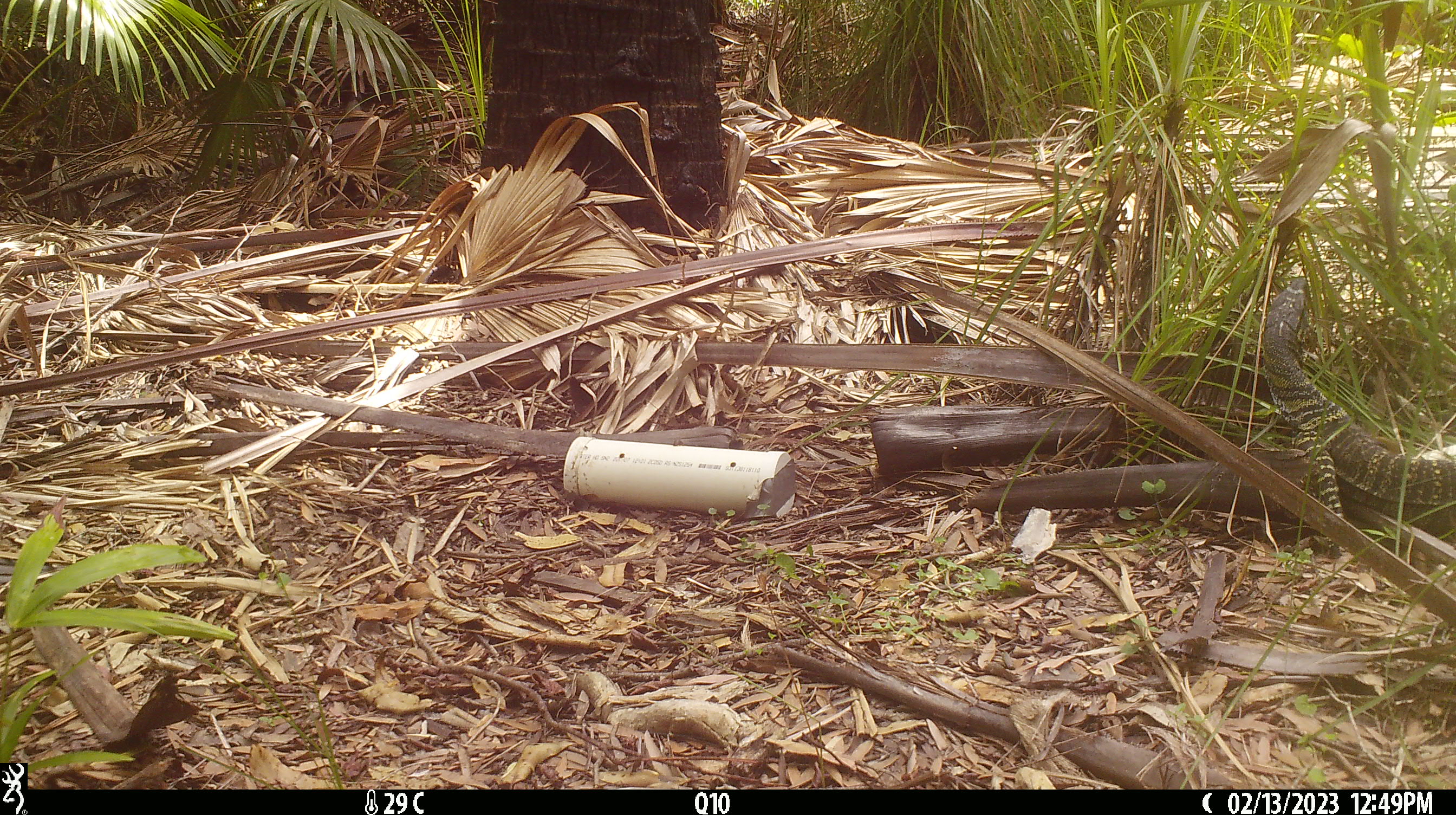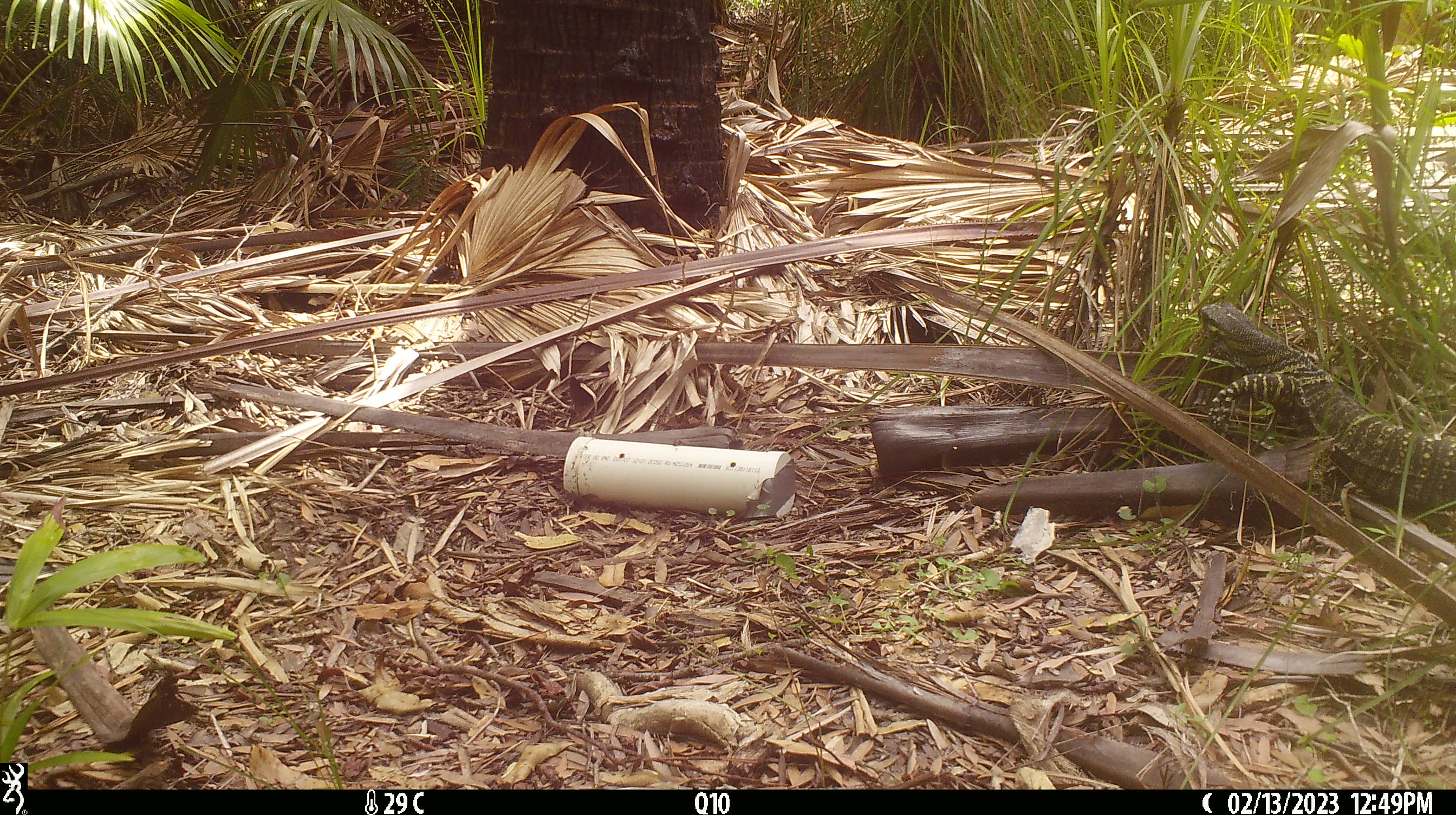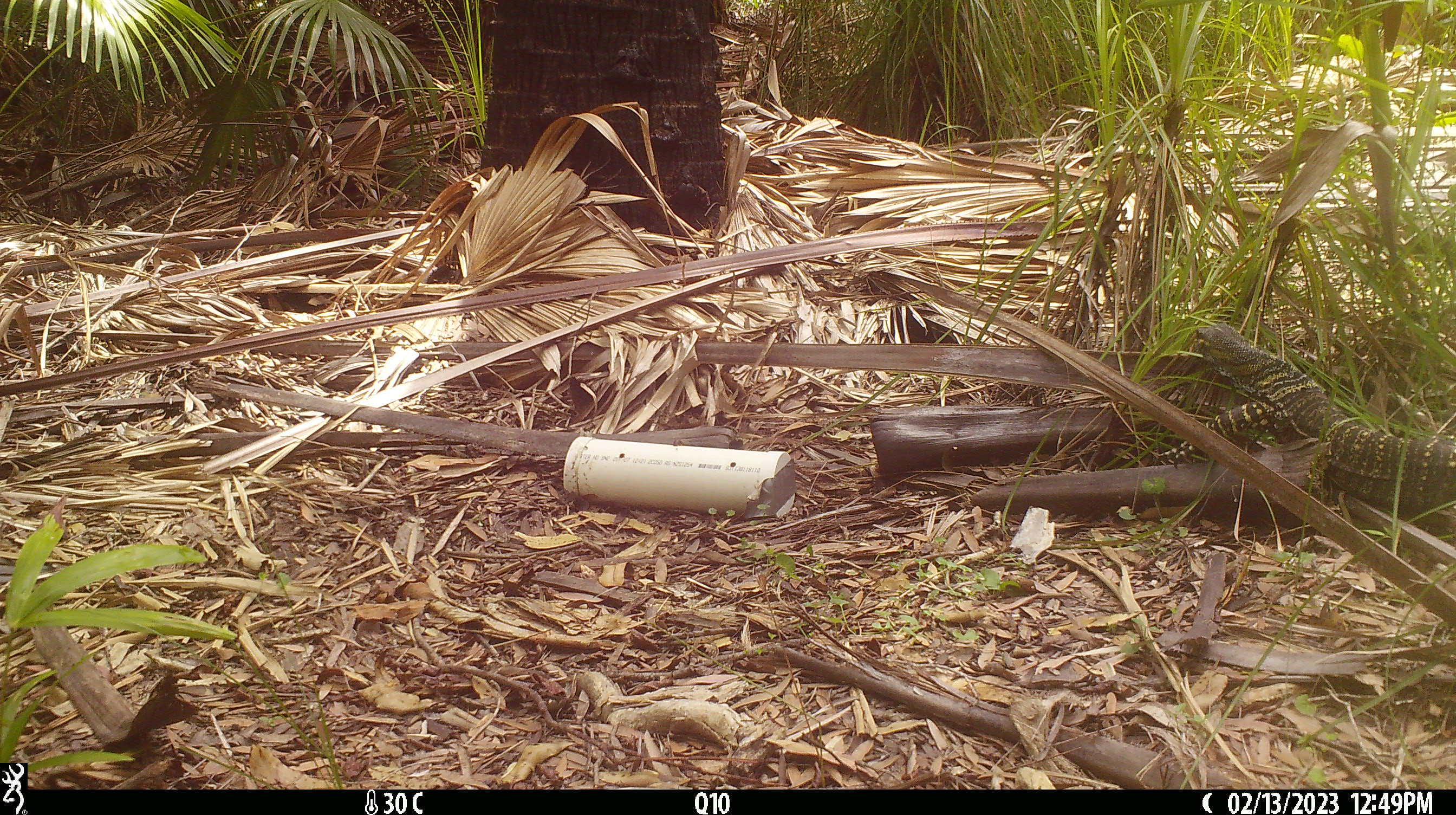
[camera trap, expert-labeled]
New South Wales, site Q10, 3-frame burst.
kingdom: Animalia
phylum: Chordata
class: Reptilia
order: Squamata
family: Varanidae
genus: Varanus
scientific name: Varanus varius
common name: lace monitor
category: goanna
Goanna (lace monitor) (Varanus varius).